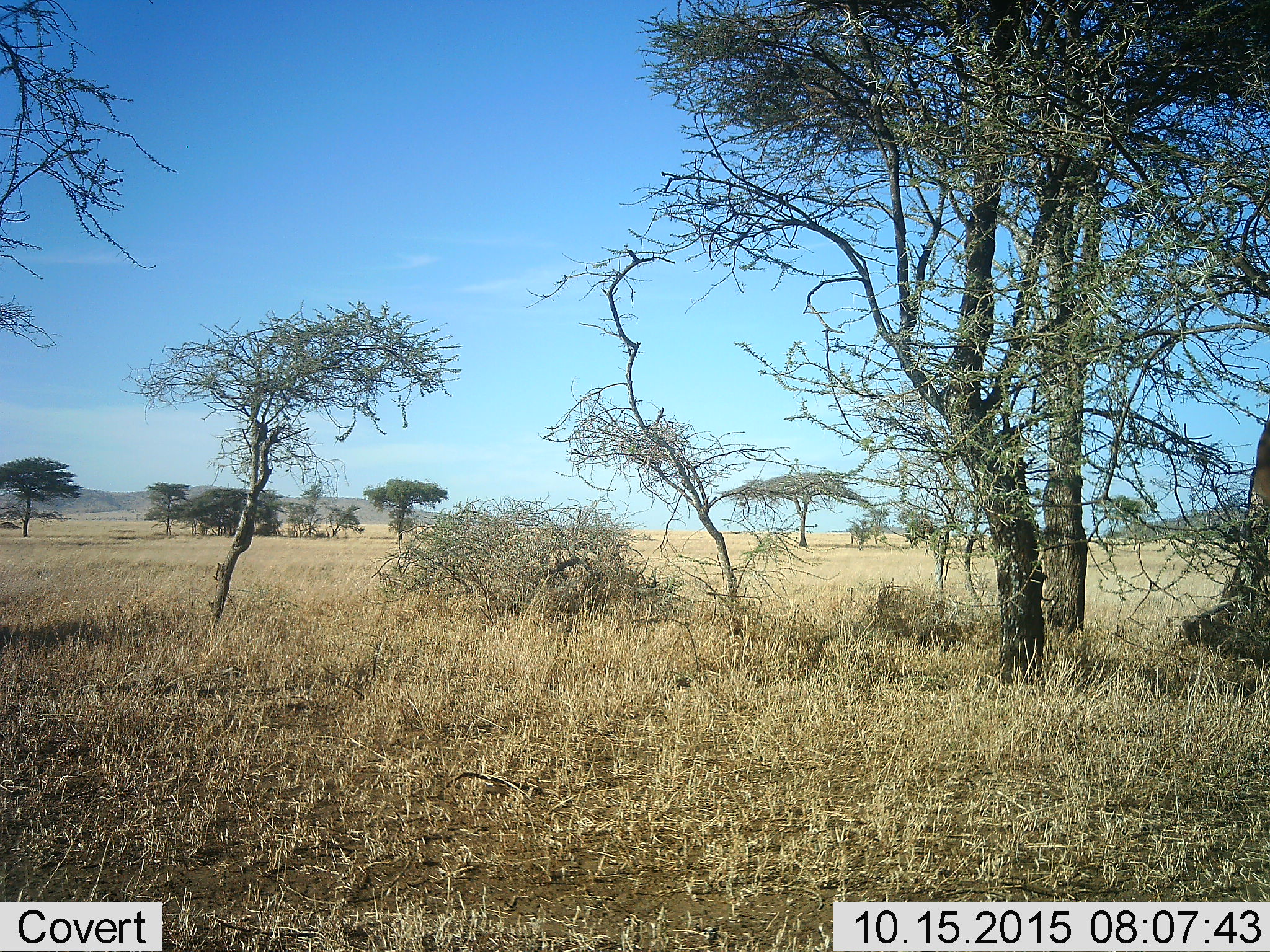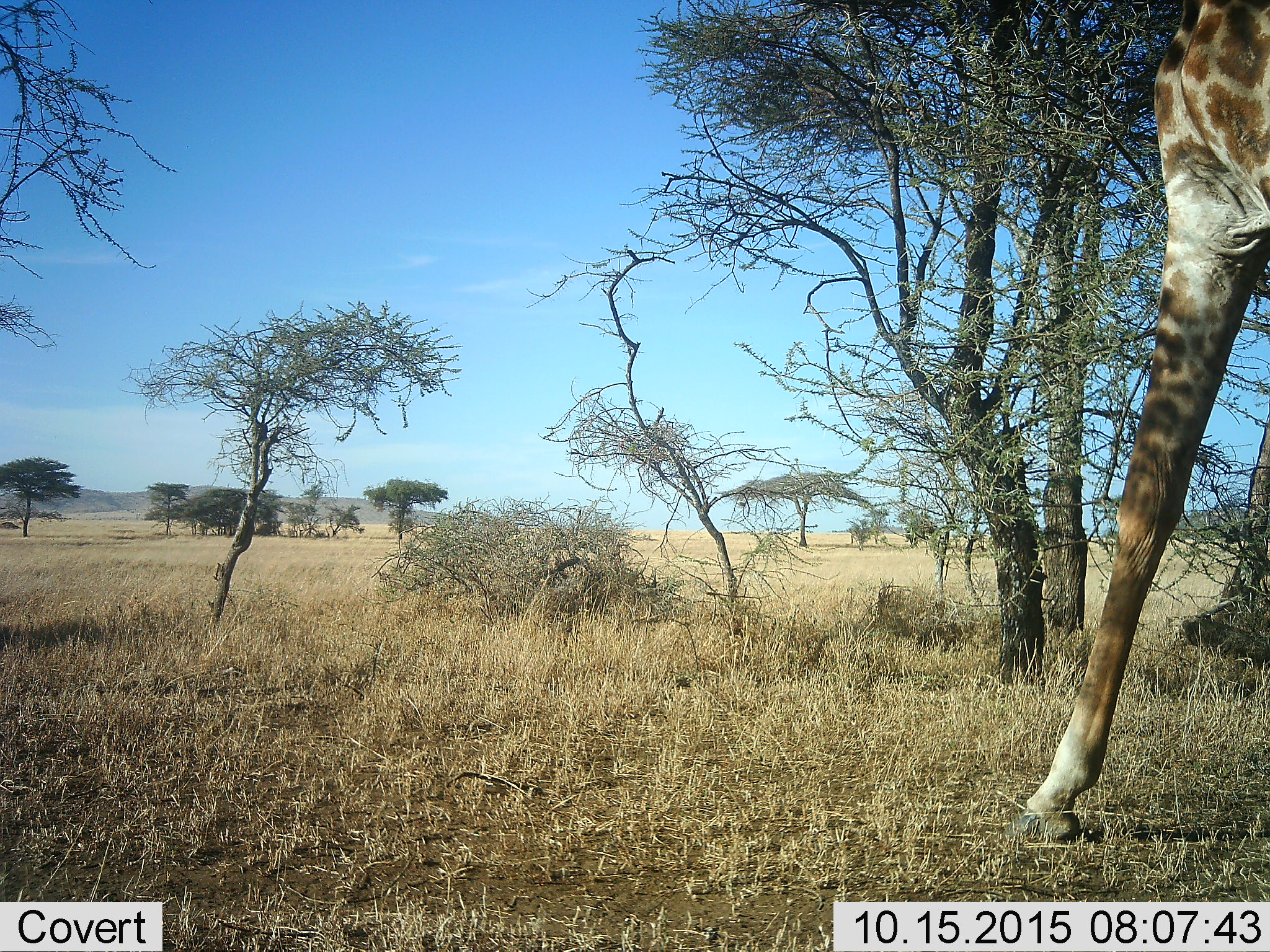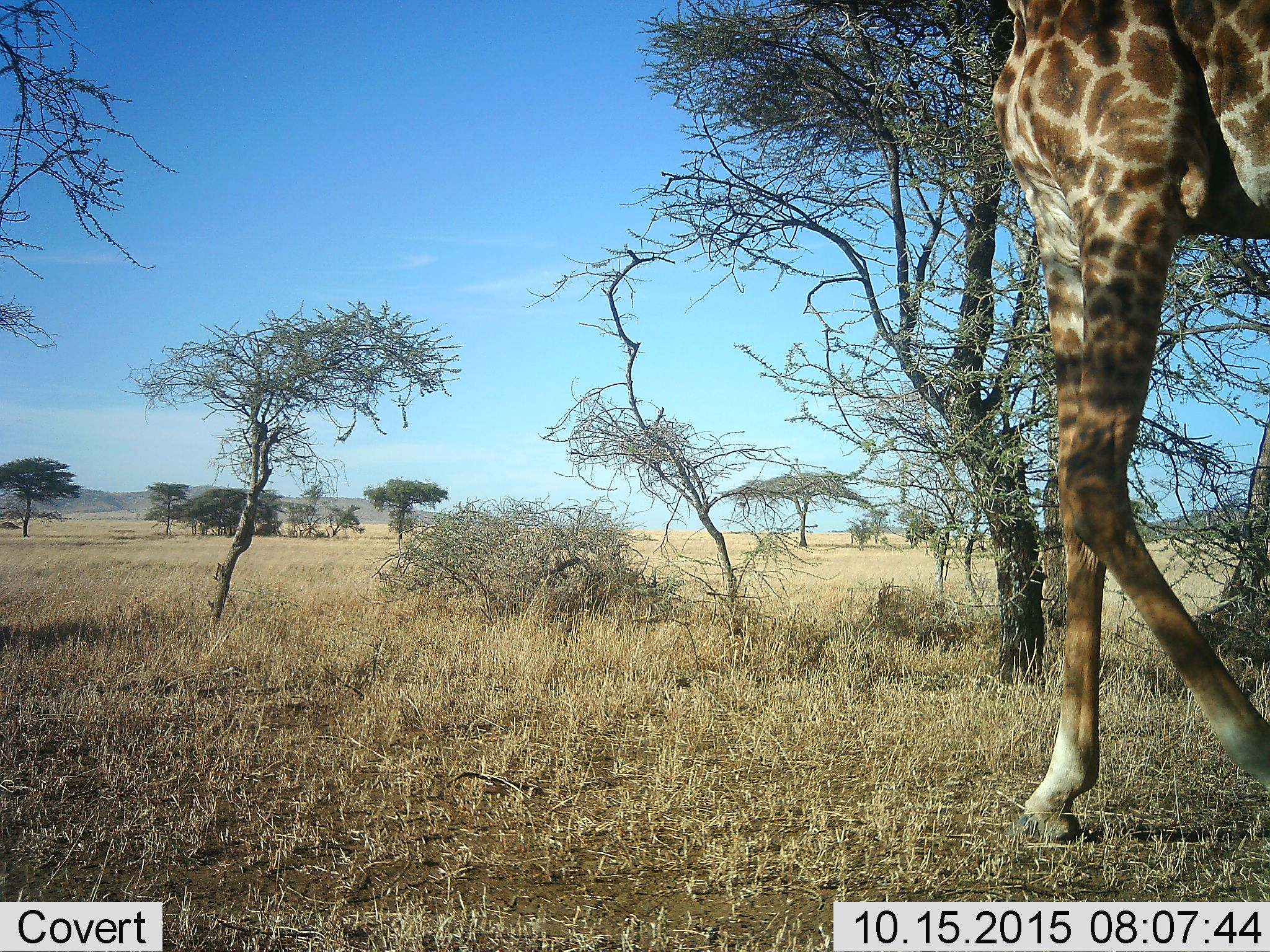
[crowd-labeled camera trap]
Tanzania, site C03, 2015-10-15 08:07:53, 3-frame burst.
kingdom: Animalia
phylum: Chordata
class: Mammalia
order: Artiodactyla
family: Giraffidae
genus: Giraffa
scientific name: Giraffa camelopardalis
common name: giraffe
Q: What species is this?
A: Giraffe (Giraffa camelopardalis).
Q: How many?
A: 1.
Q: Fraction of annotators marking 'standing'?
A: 0%.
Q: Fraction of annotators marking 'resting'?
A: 0%.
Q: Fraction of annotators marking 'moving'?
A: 100%.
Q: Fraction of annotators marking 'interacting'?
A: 0%.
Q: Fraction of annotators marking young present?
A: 0%.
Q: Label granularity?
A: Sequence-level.